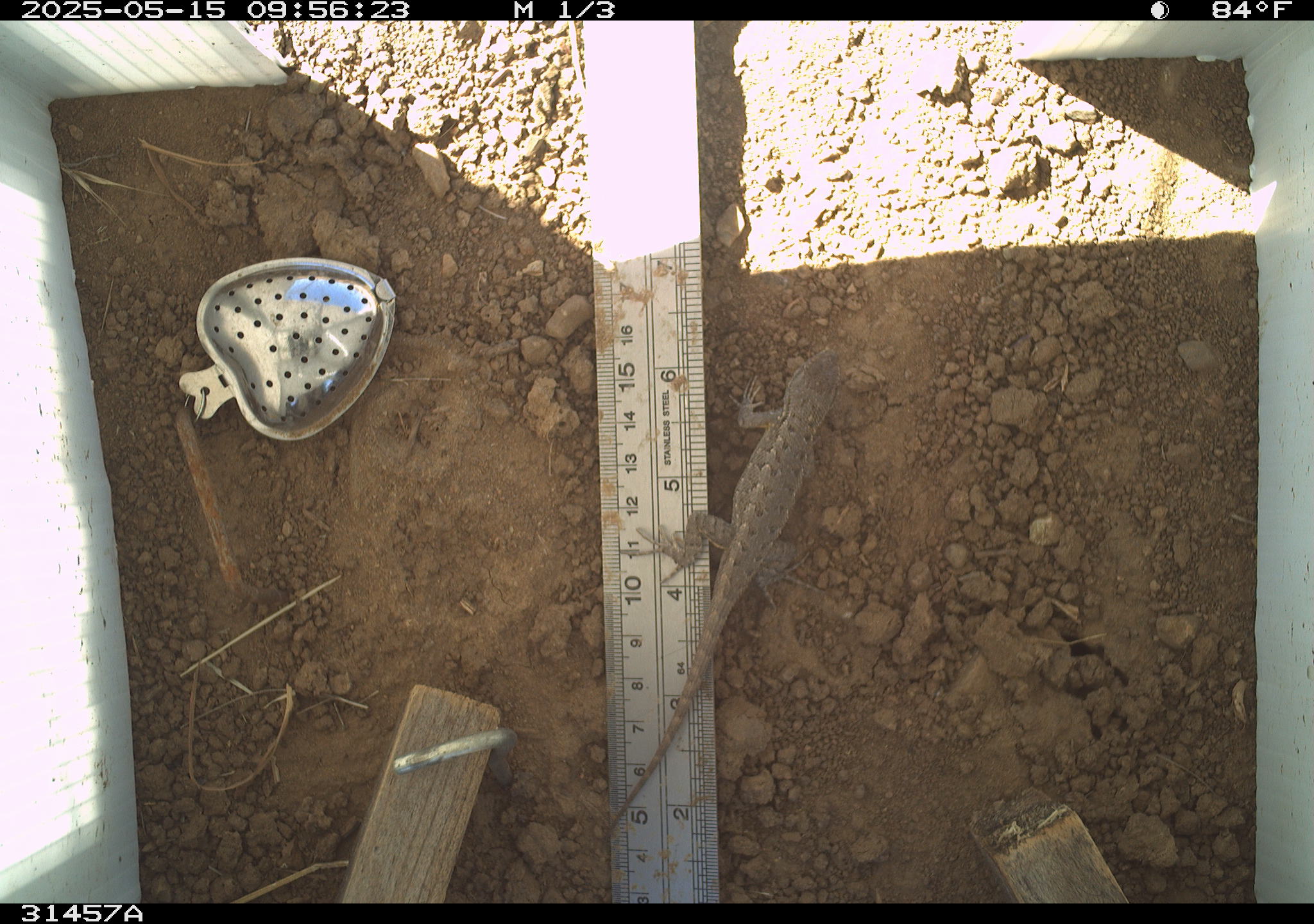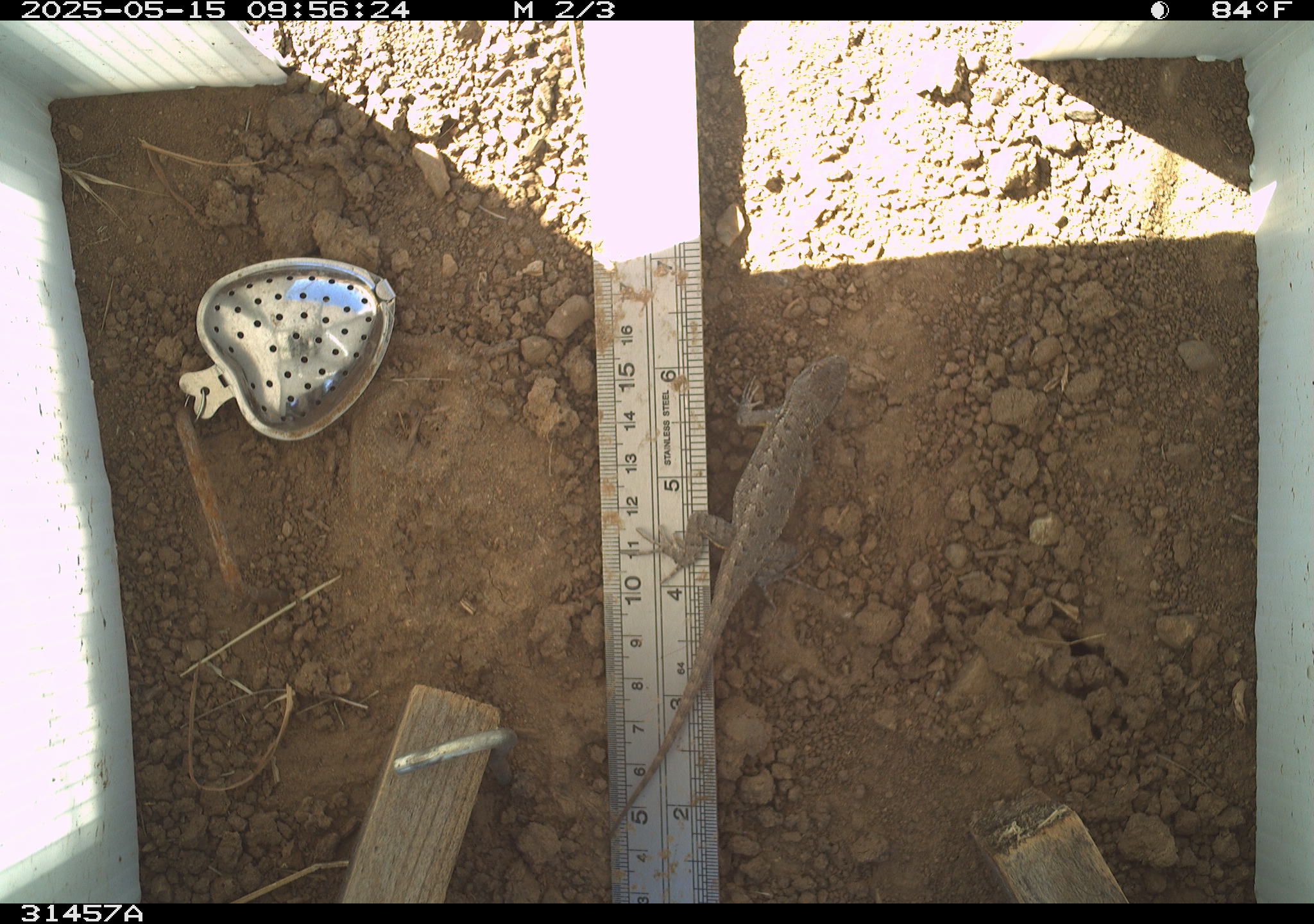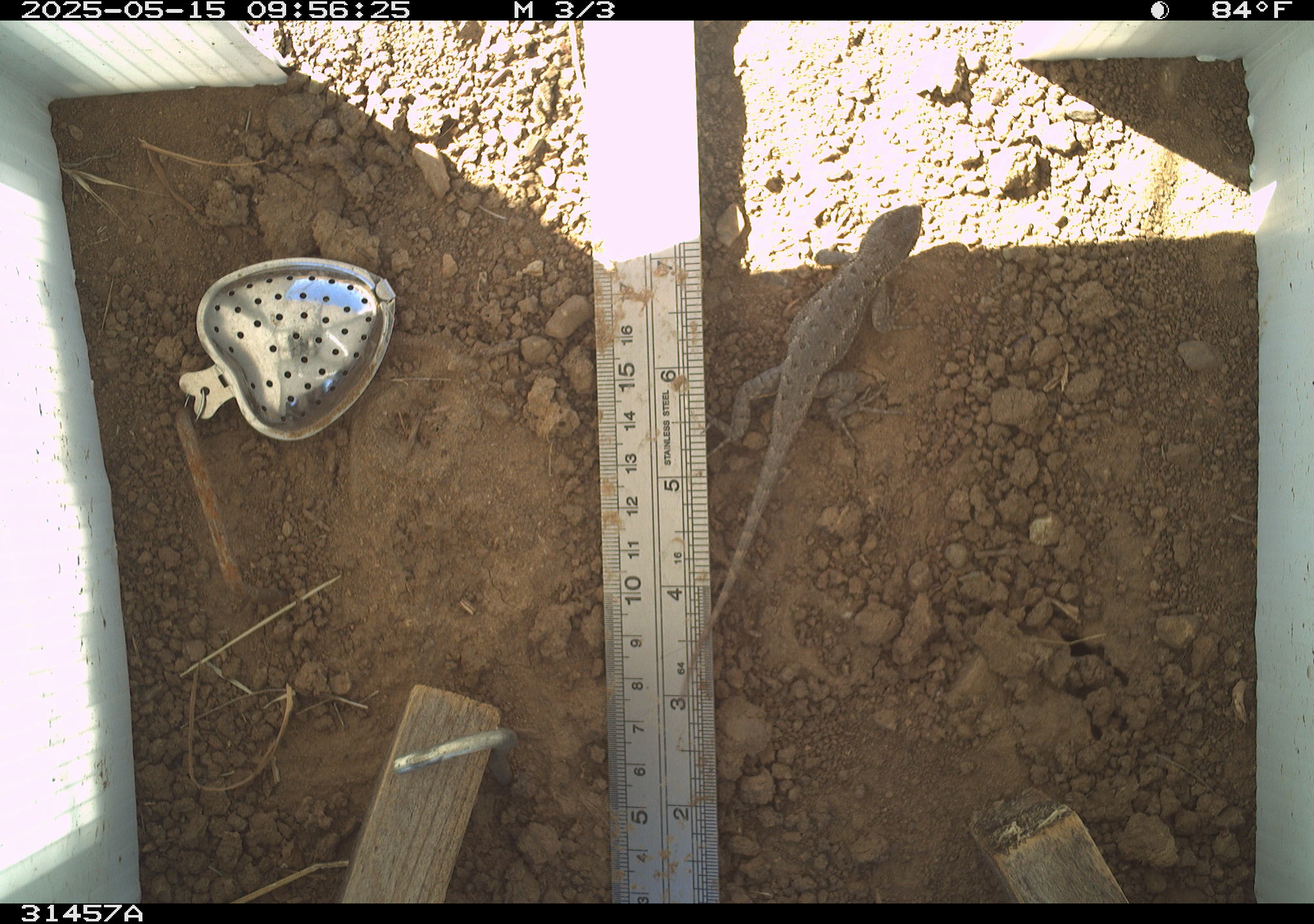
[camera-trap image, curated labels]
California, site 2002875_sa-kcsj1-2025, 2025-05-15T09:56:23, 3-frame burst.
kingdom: Animalia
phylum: Chordata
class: Reptilia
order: Squamata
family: Phrynosomatidae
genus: Sceloporus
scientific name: Sceloporus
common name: spiny lizards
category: sceloporus species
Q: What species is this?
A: Sceloporus species (spiny lizards) (Sceloporus).